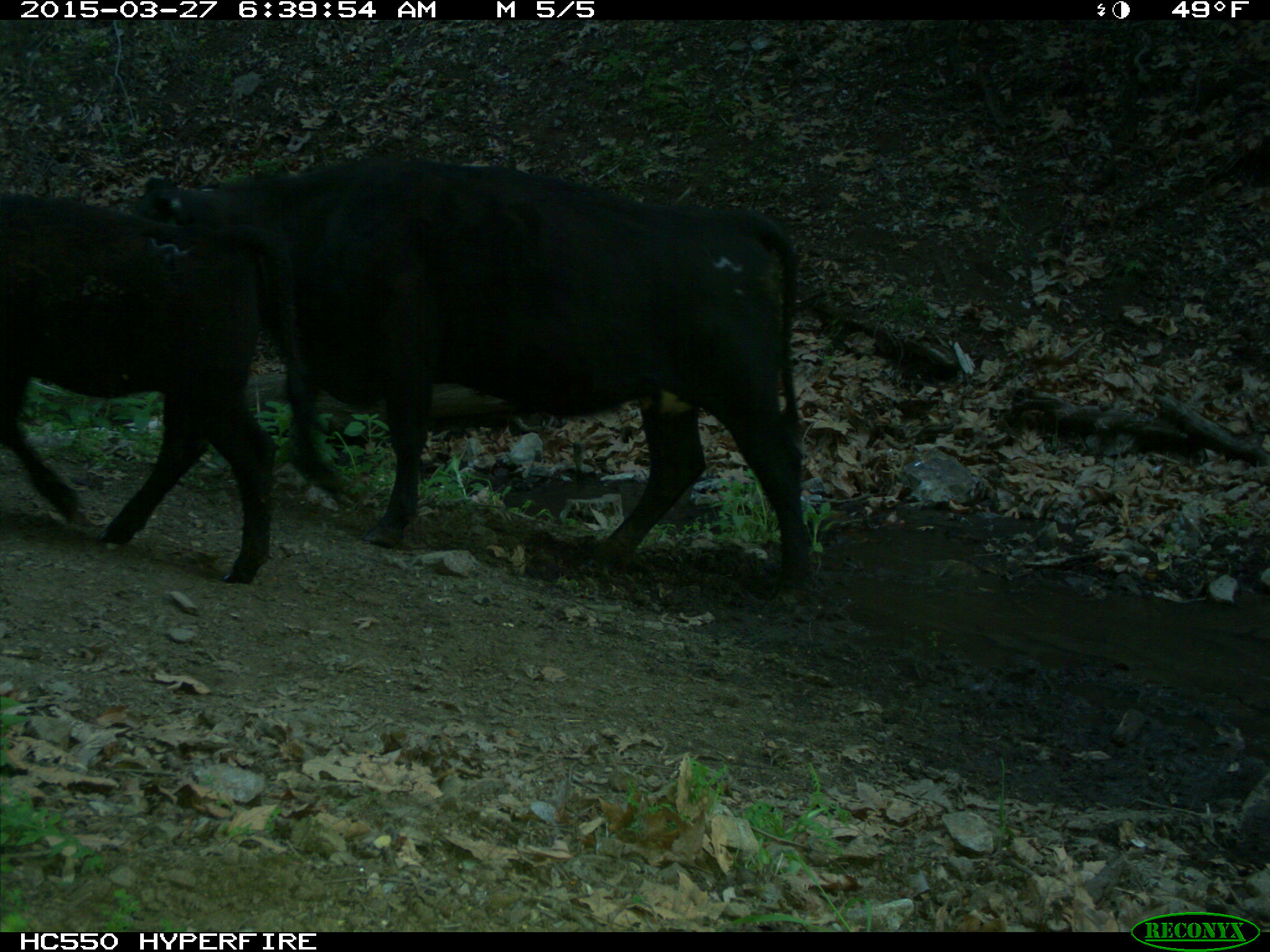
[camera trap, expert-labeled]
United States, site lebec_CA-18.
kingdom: Animalia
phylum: Chordata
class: Mammalia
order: Artiodactyla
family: Bovidae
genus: Bos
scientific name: Bos taurus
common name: domestic cow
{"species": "Bos taurus (domestic cow)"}